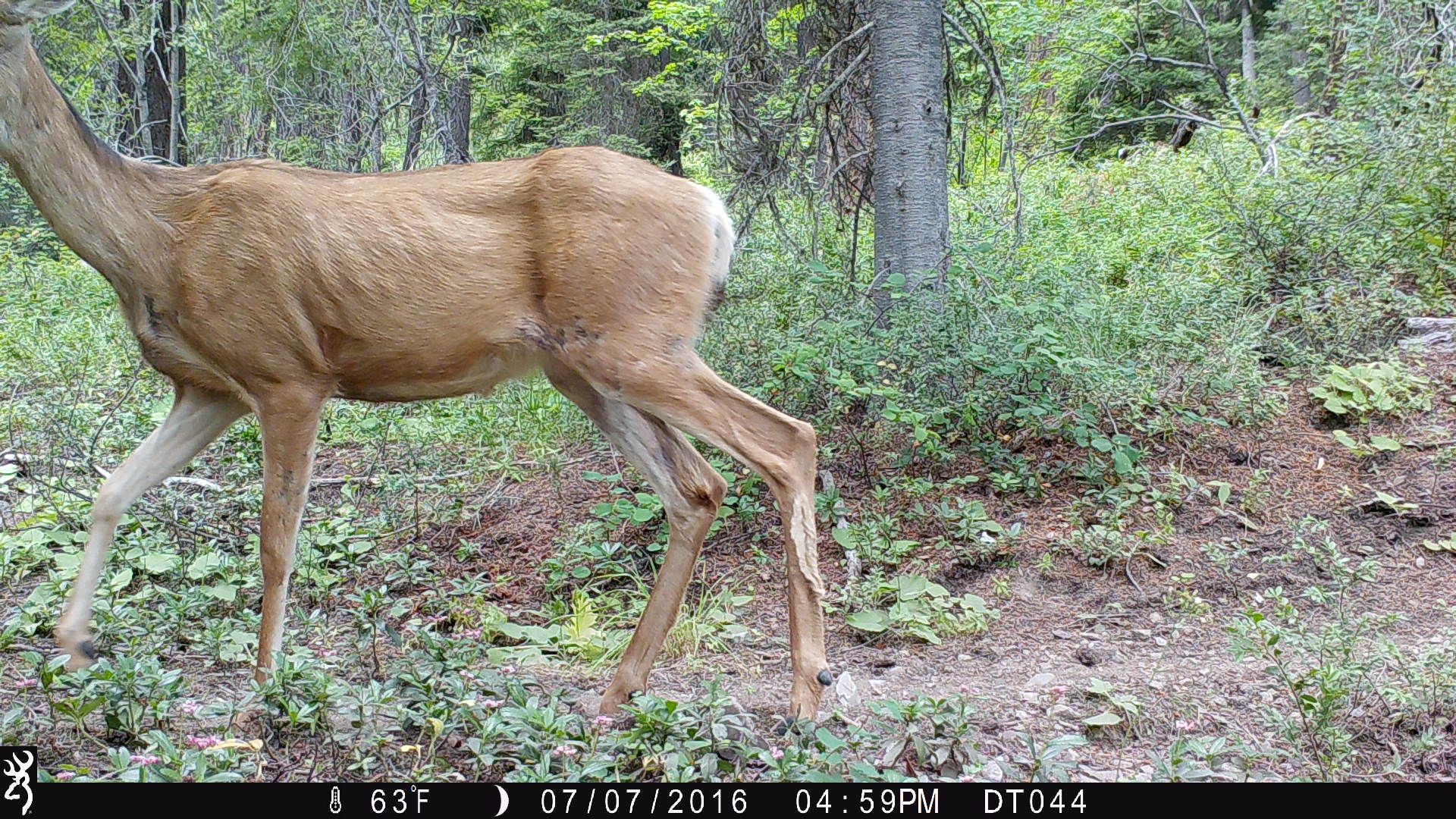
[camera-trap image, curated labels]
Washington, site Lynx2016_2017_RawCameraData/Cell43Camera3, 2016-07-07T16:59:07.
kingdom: Animalia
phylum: Chordata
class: Mammalia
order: Artiodactyla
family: Cervidae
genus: Odocoileus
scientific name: Odocoileus hemionus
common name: mule deer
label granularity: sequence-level